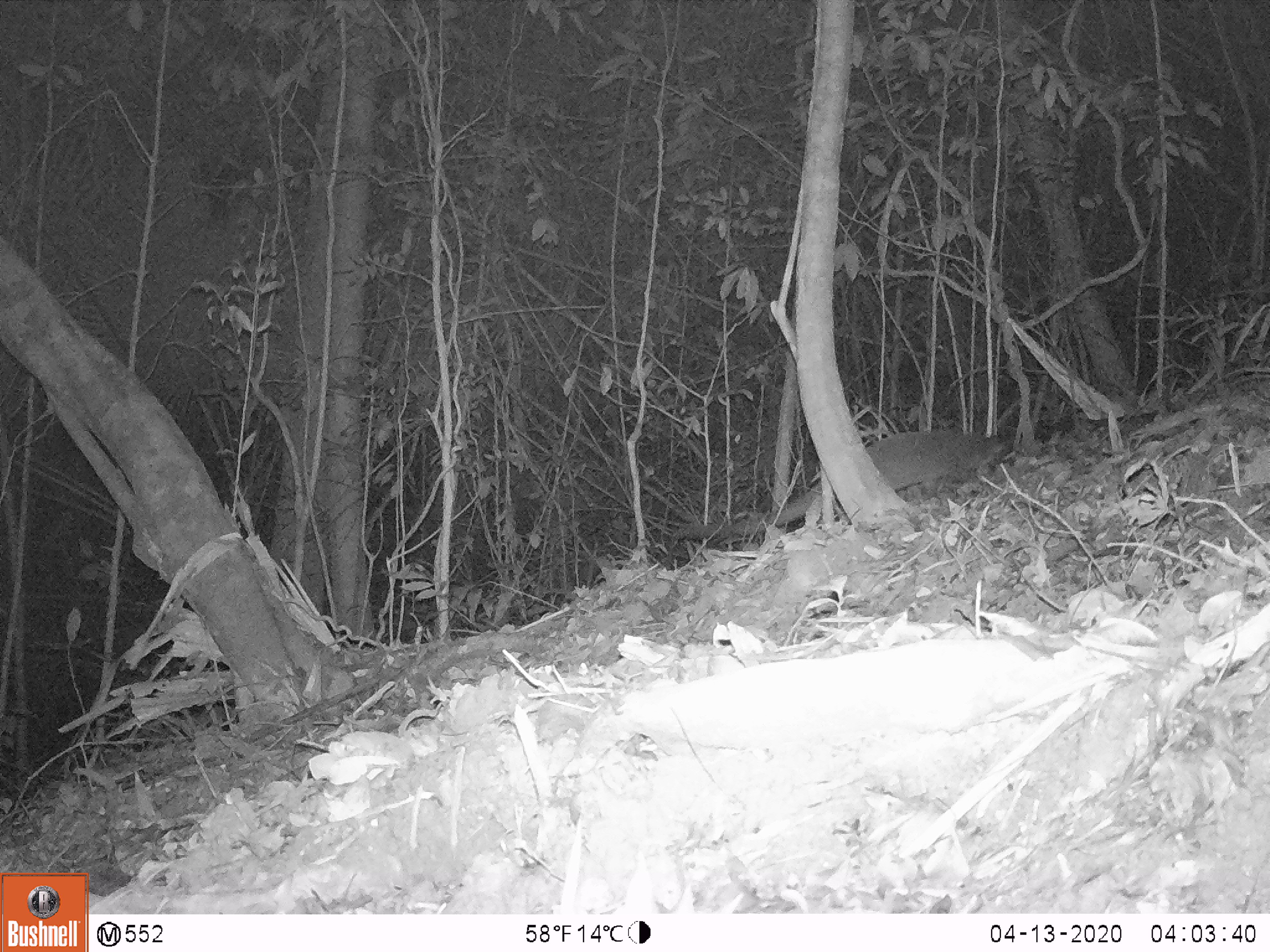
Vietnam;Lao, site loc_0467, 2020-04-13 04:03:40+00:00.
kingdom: Animalia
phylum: Chordata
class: Mammalia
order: Carnivora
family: Viverridae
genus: Paguma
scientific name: Paguma larvata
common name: masked palm civet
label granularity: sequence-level